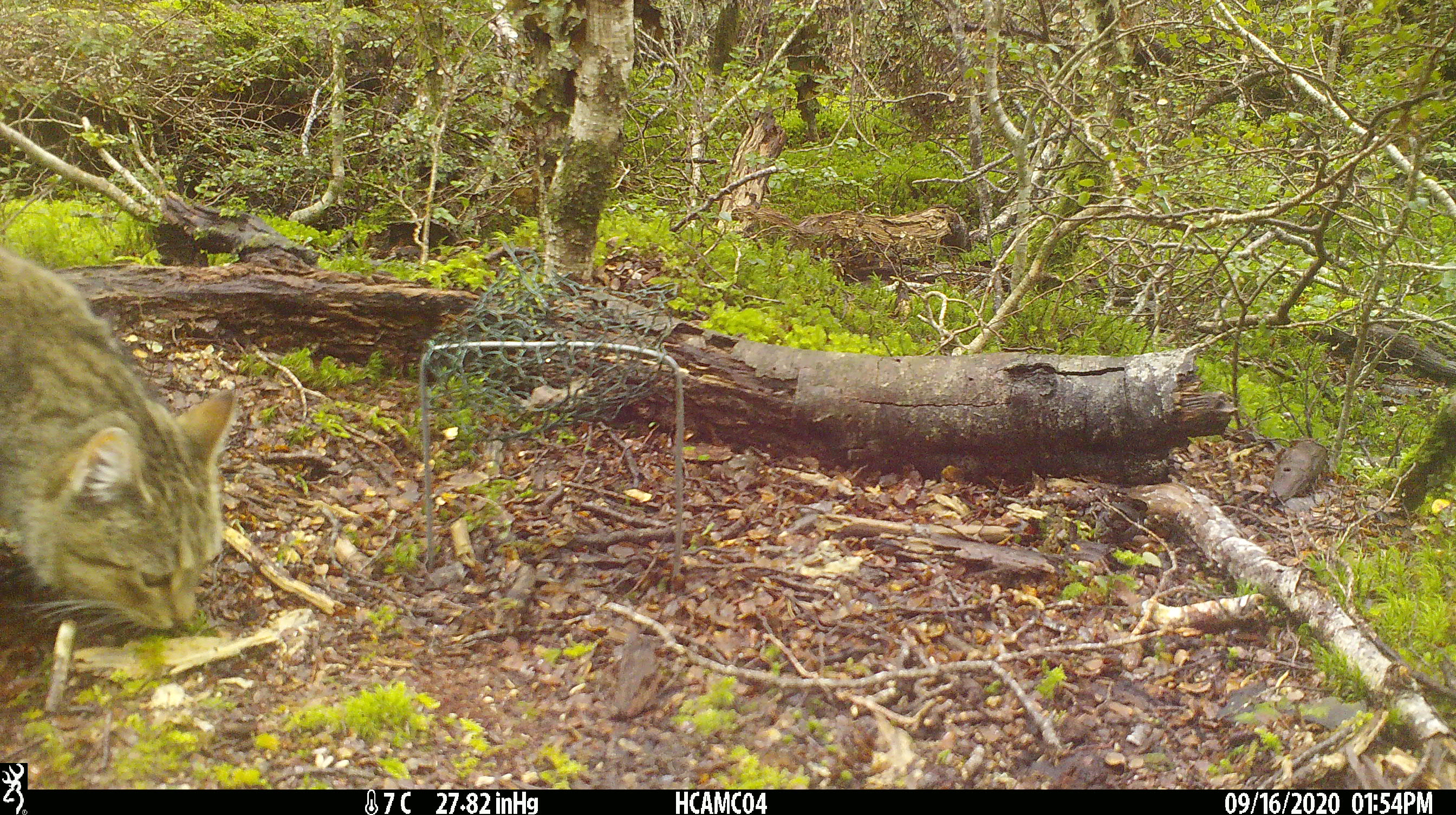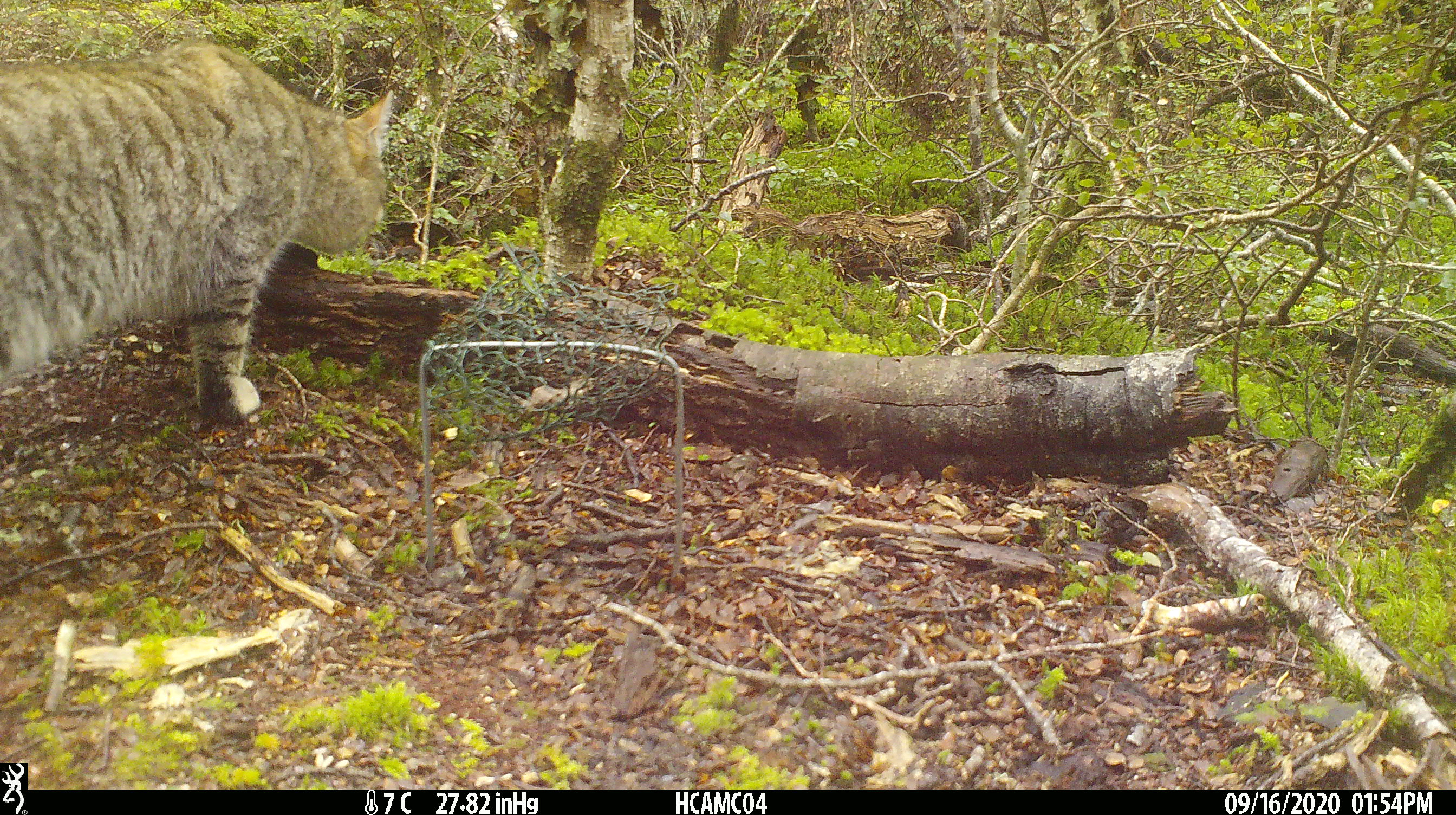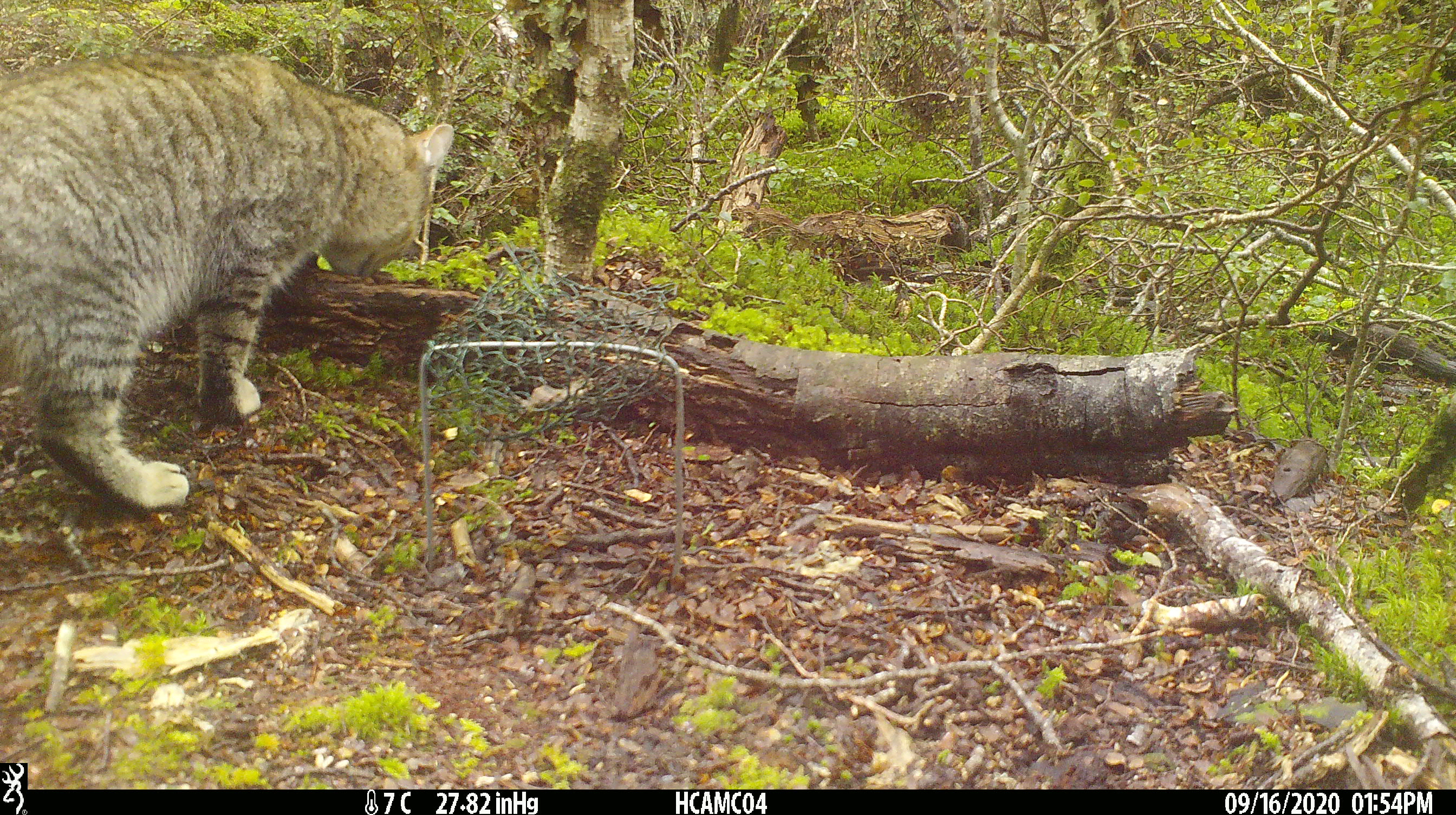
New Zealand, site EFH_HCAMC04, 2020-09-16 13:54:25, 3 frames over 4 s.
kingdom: Animalia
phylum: Chordata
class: Mammalia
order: Carnivora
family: Felidae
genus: Felis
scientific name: Felis catus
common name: domestic cat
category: cat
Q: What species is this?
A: Cat (domestic cat) (Felis catus).